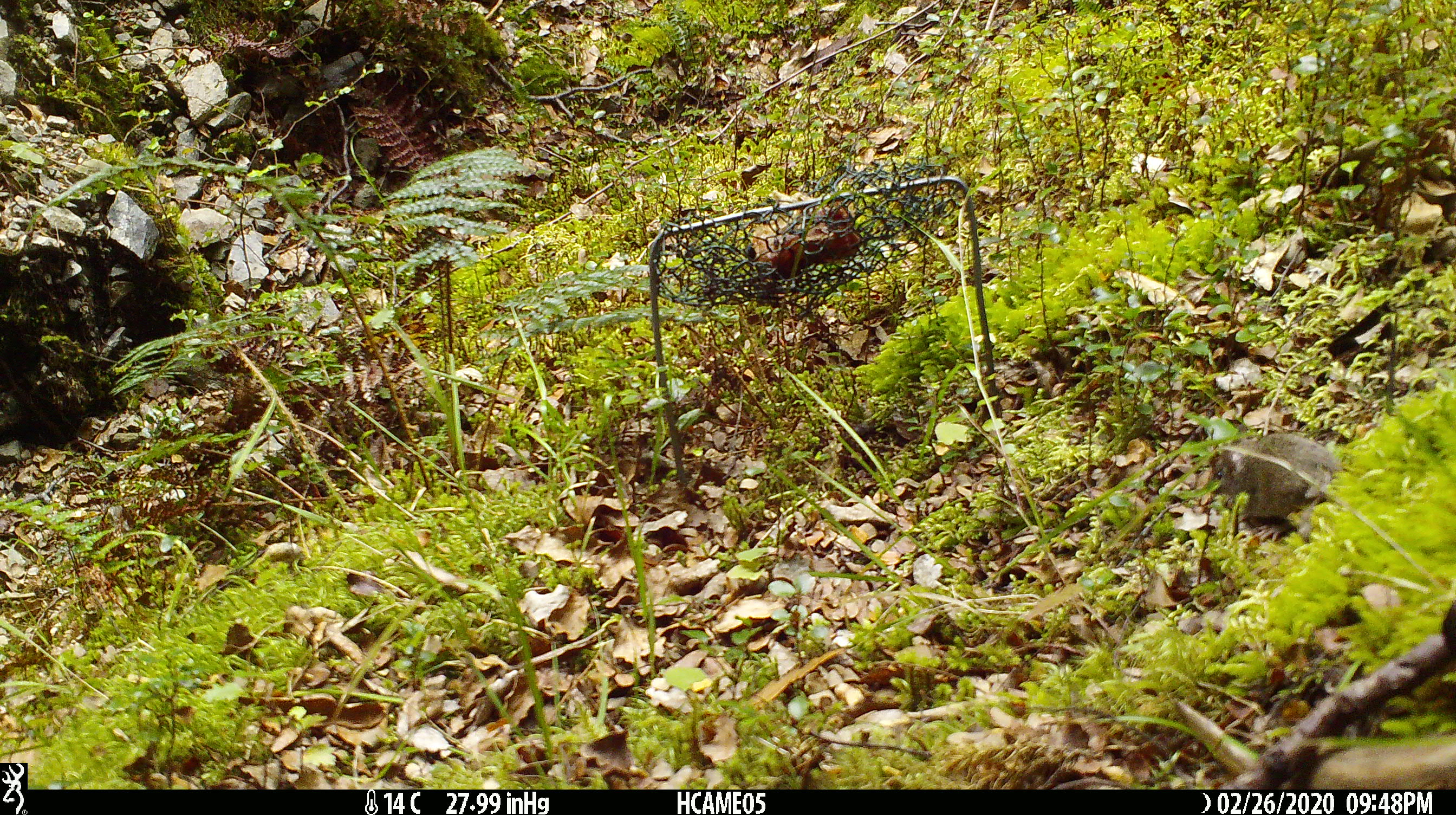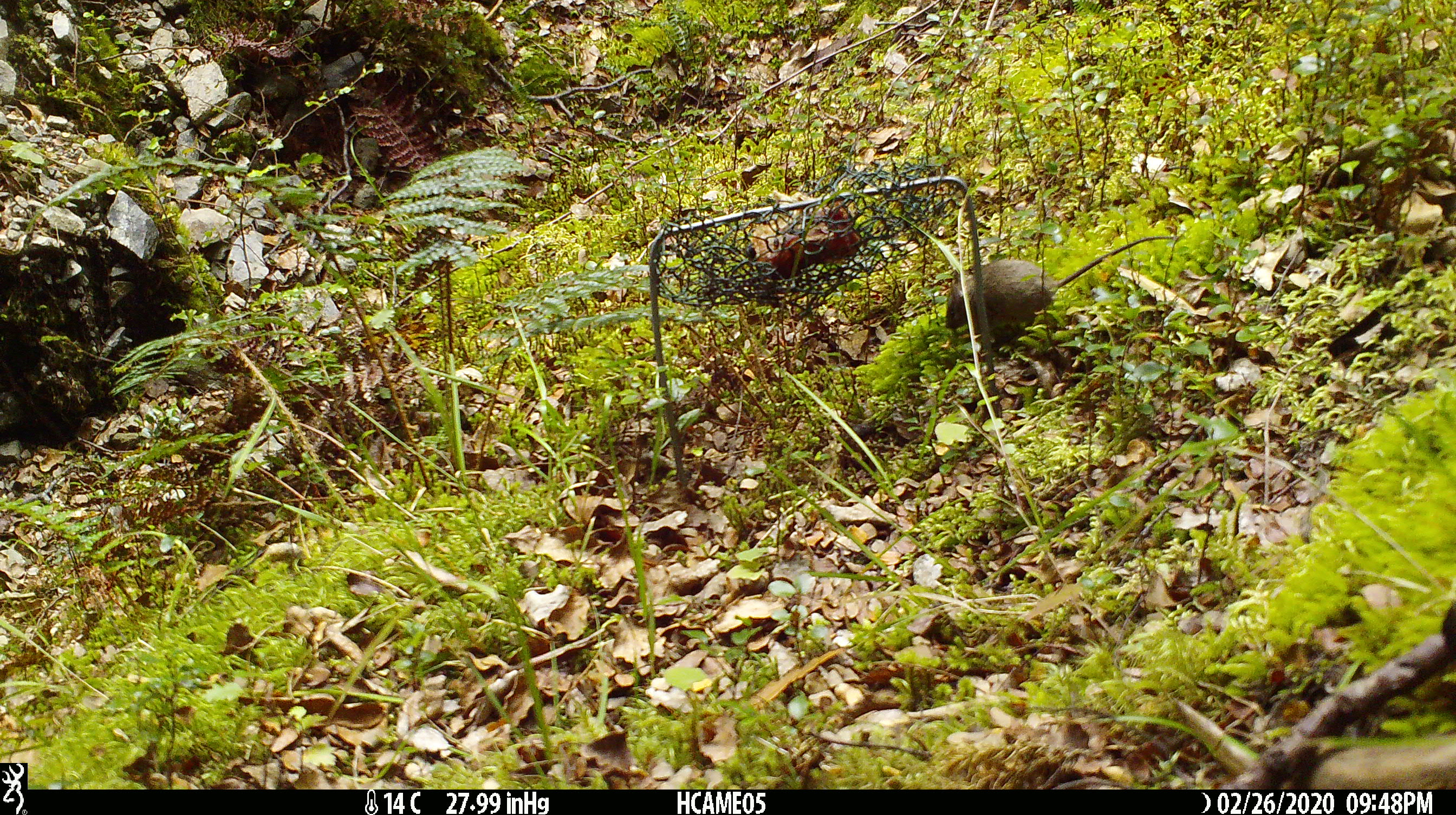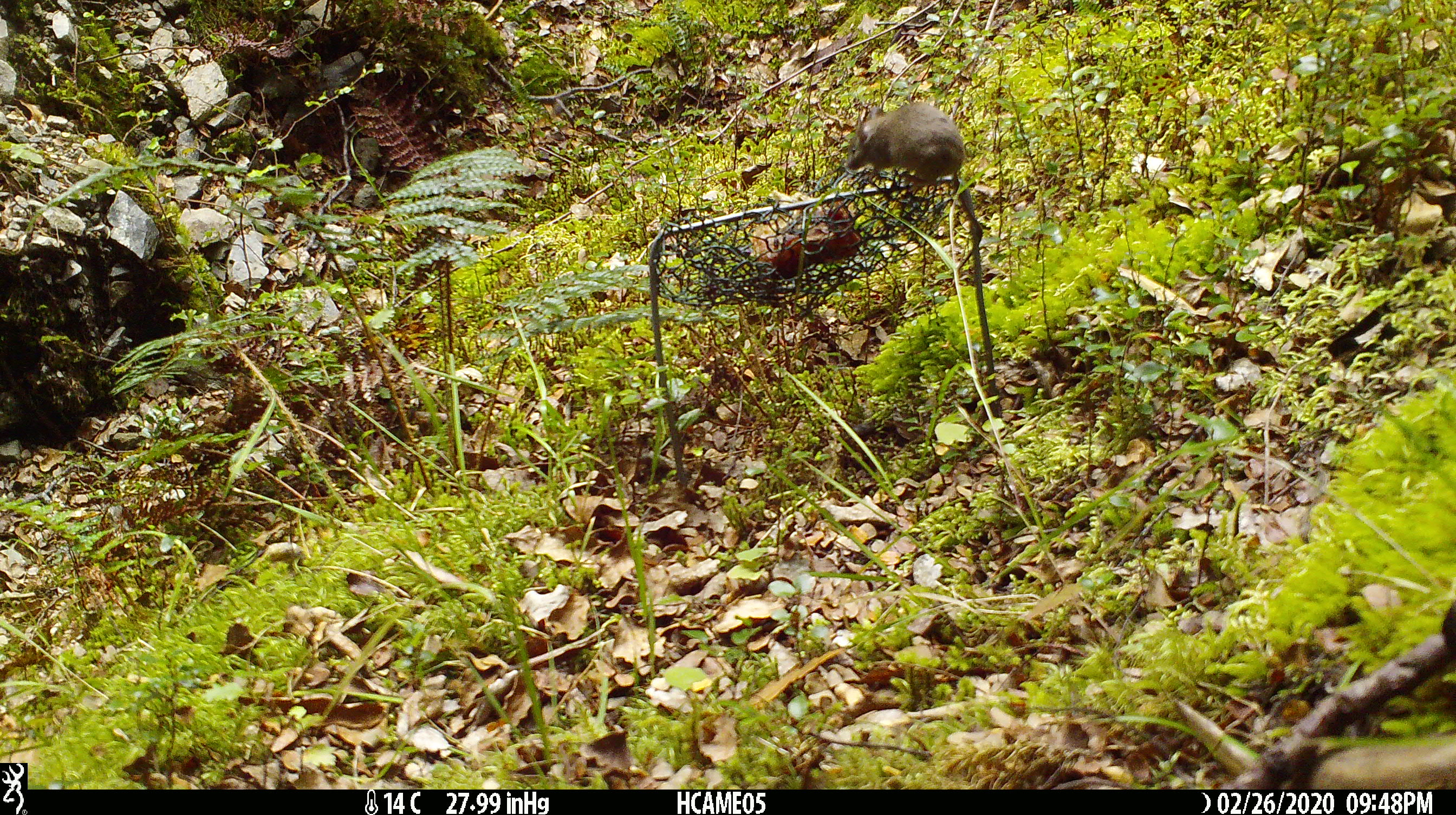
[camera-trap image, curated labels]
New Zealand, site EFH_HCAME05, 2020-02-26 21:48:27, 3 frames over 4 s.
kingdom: Animalia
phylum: Chordata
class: Mammalia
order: Rodentia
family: Muridae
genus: Mus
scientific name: Mus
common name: mouse